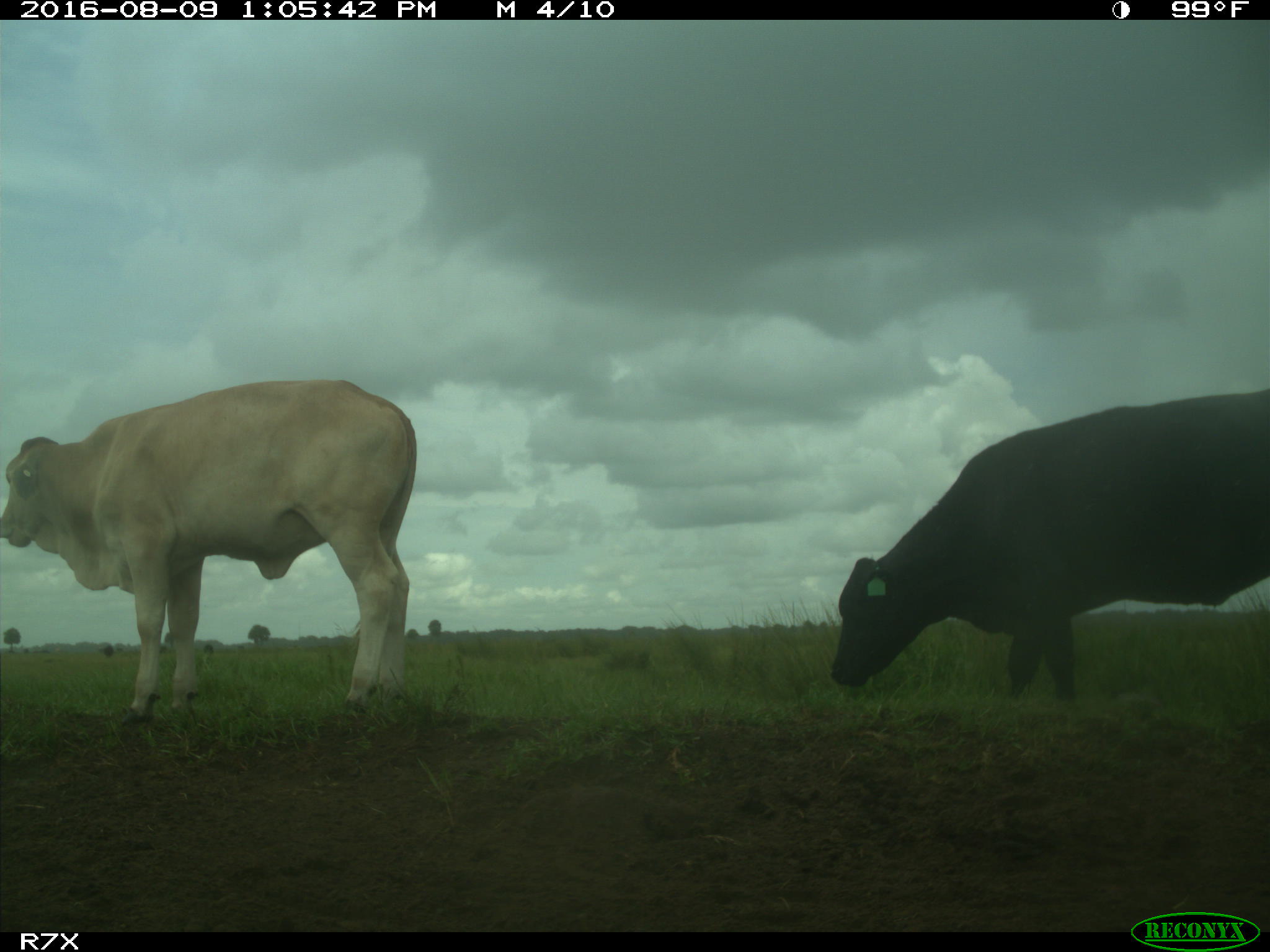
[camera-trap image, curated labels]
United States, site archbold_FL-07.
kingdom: Animalia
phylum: Chordata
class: Mammalia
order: Artiodactyla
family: Bovidae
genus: Bos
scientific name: Bos taurus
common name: domestic cow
Bos taurus (domestic cow).